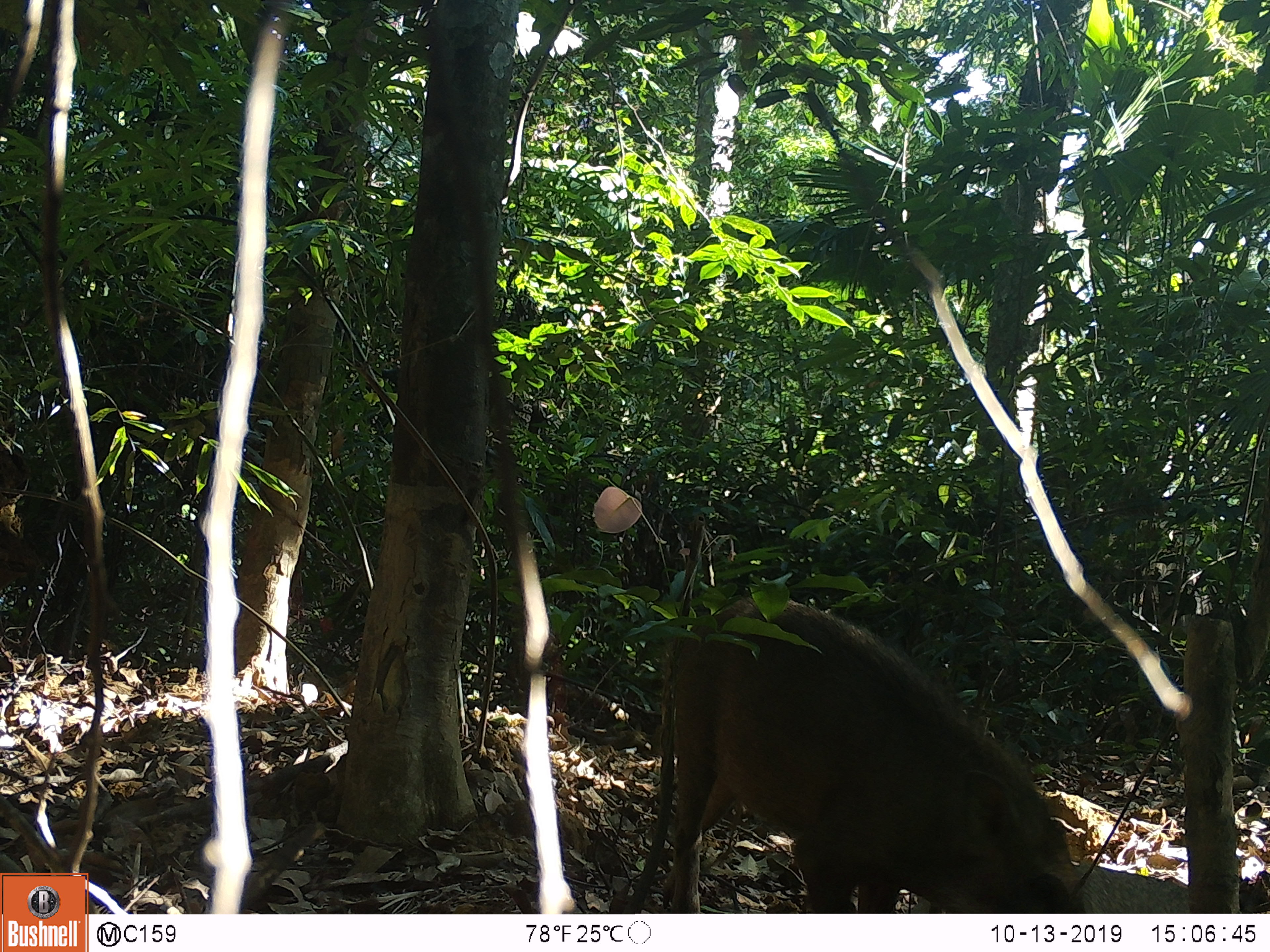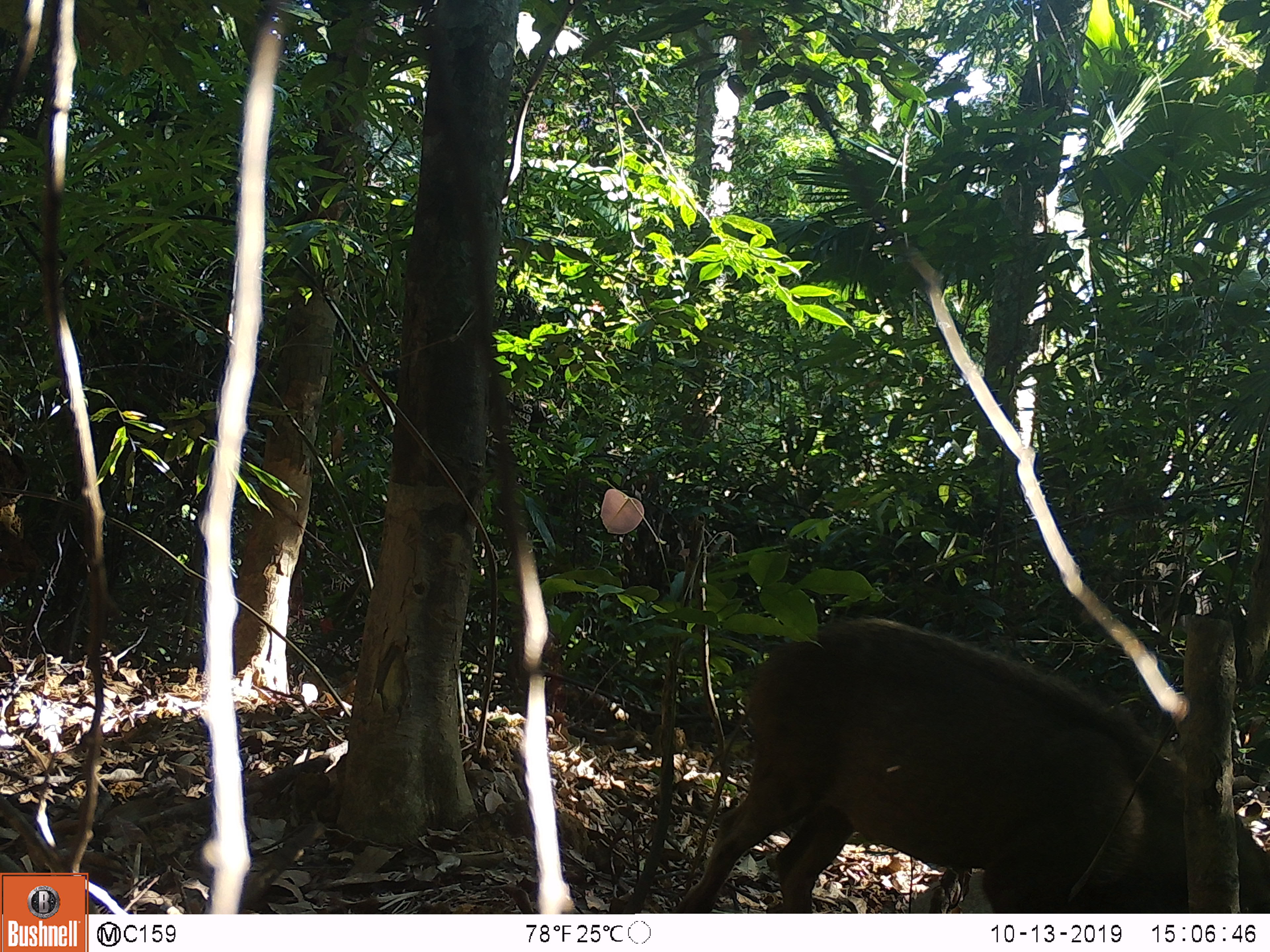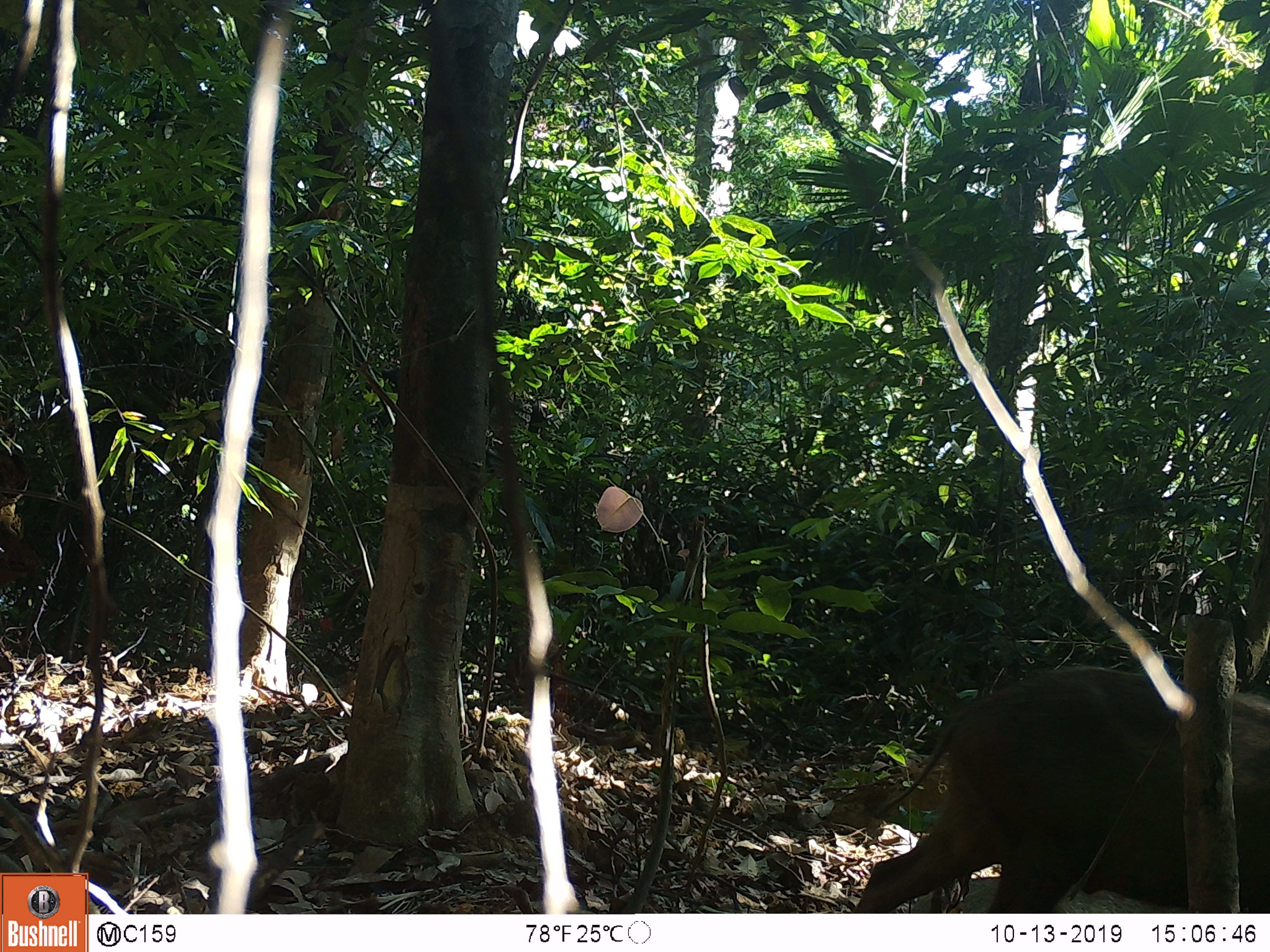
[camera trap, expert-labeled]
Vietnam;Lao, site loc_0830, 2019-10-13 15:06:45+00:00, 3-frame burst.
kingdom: Animalia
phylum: Chordata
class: Mammalia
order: Artiodactyla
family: Suidae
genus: Sus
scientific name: Sus scrofa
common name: eurasian wild pig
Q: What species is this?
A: Eurasian wild pig (Sus scrofa).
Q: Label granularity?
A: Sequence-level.